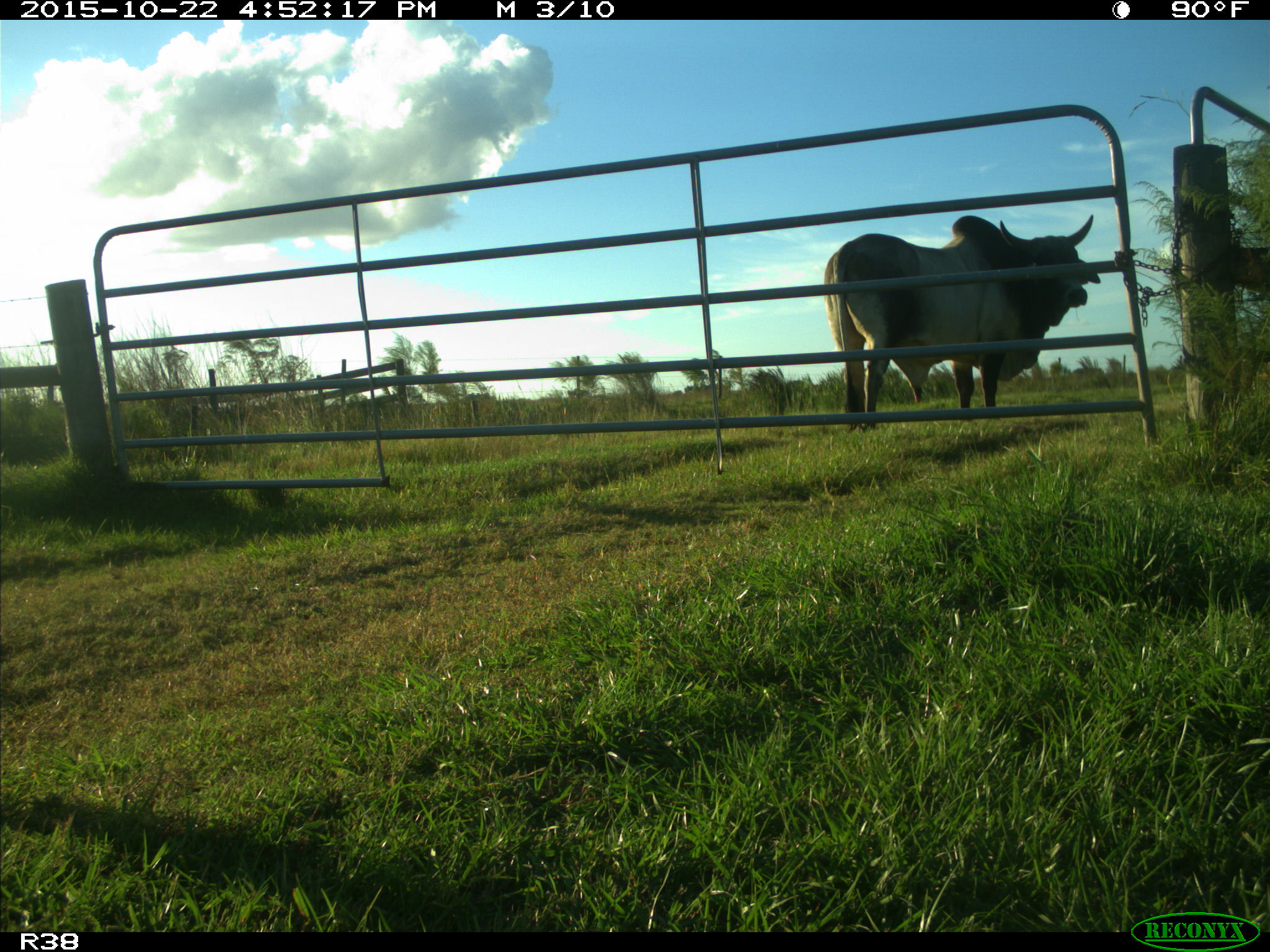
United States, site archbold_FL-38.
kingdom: Animalia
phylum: Chordata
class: Mammalia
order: Artiodactyla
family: Bovidae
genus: Bos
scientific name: Bos taurus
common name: domestic cow